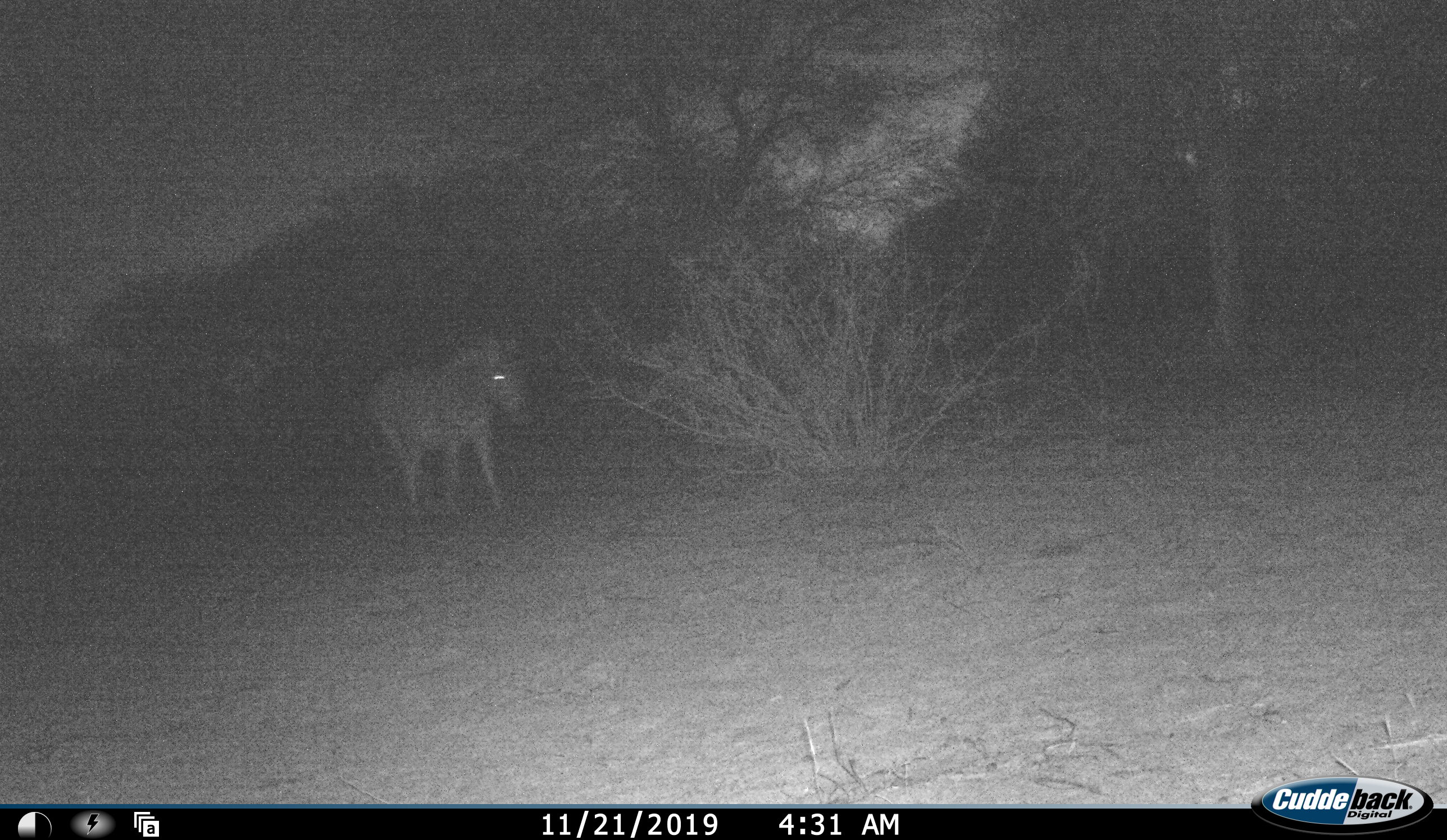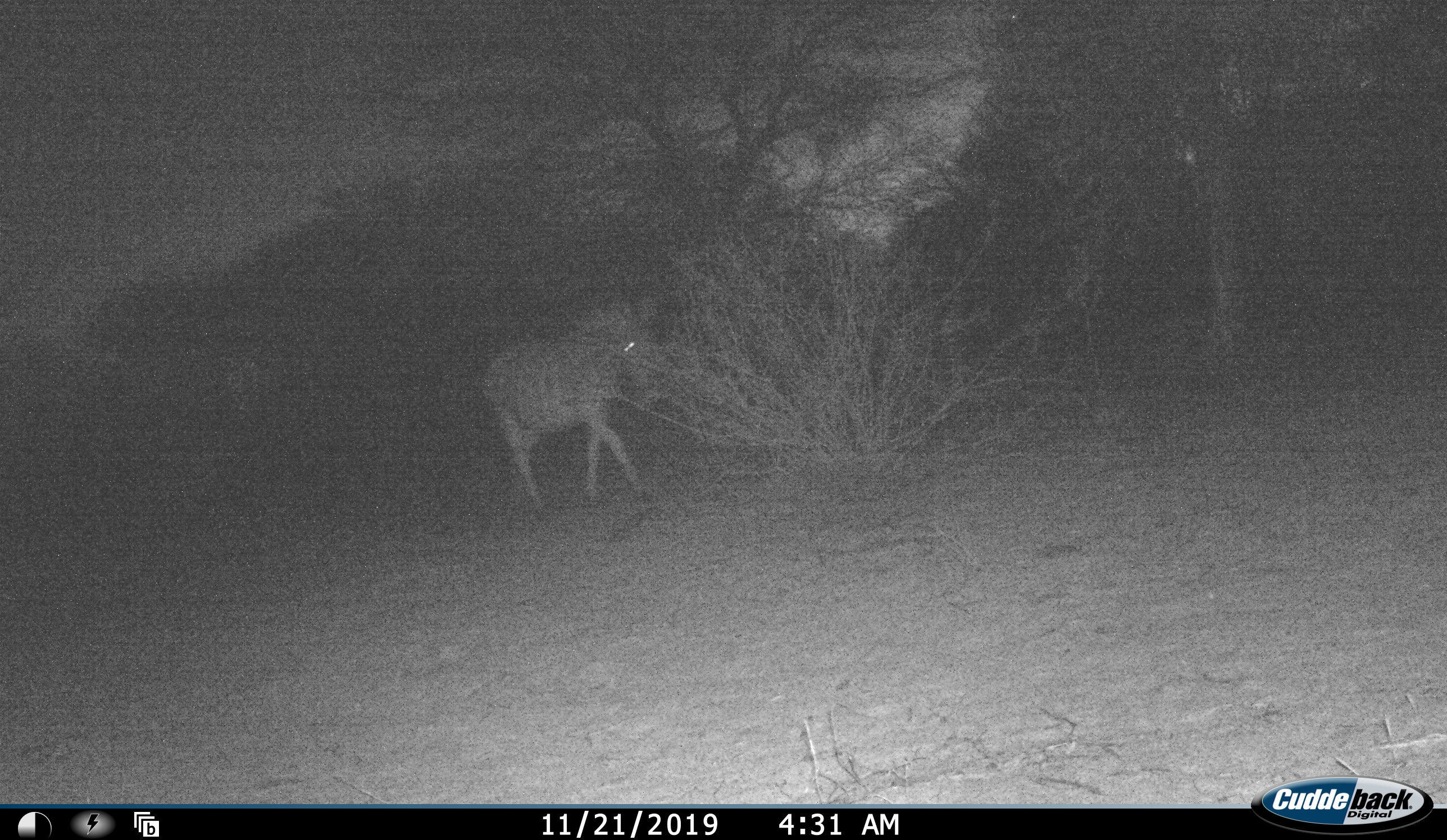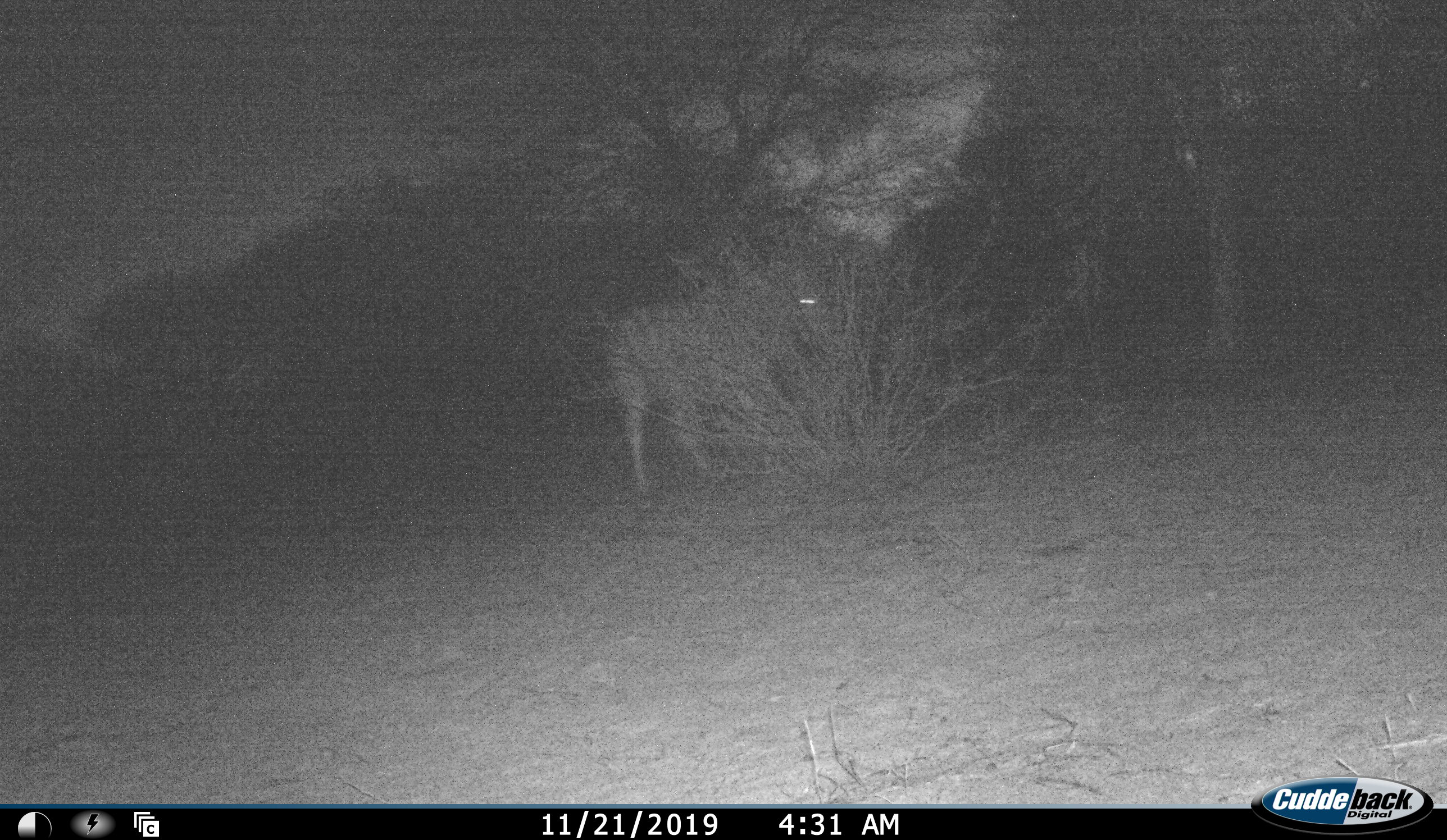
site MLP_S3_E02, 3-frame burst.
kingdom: Animalia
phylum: Chordata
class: Mammalia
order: Perissodactyla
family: Equidae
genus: Equus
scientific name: Equus quagga burchellii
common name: burchell's zebra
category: zebraburchells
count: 1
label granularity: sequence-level